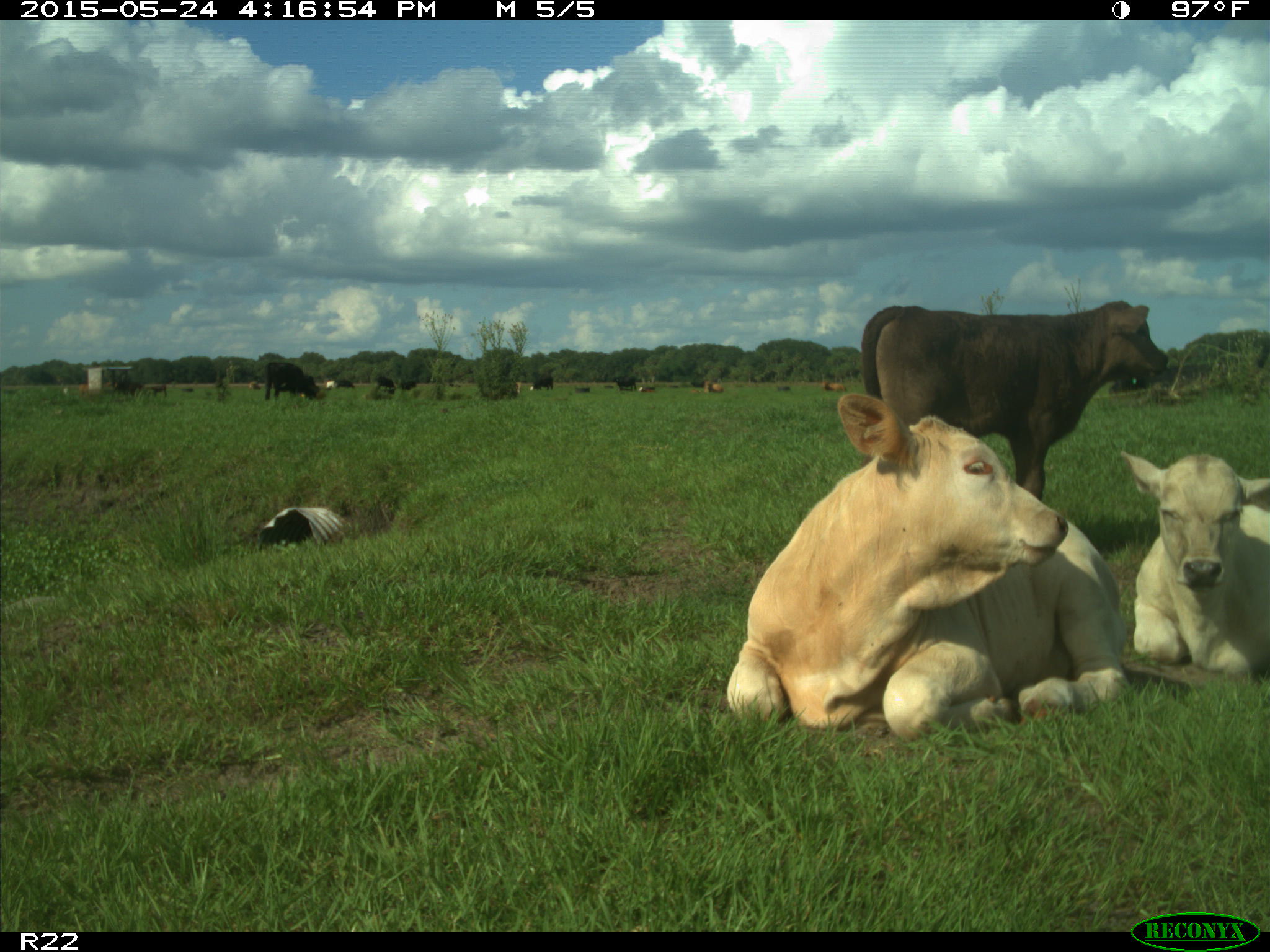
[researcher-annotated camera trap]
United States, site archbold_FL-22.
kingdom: Animalia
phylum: Chordata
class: Mammalia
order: Artiodactyla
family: Bovidae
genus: Bos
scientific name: Bos taurus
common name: domestic cow